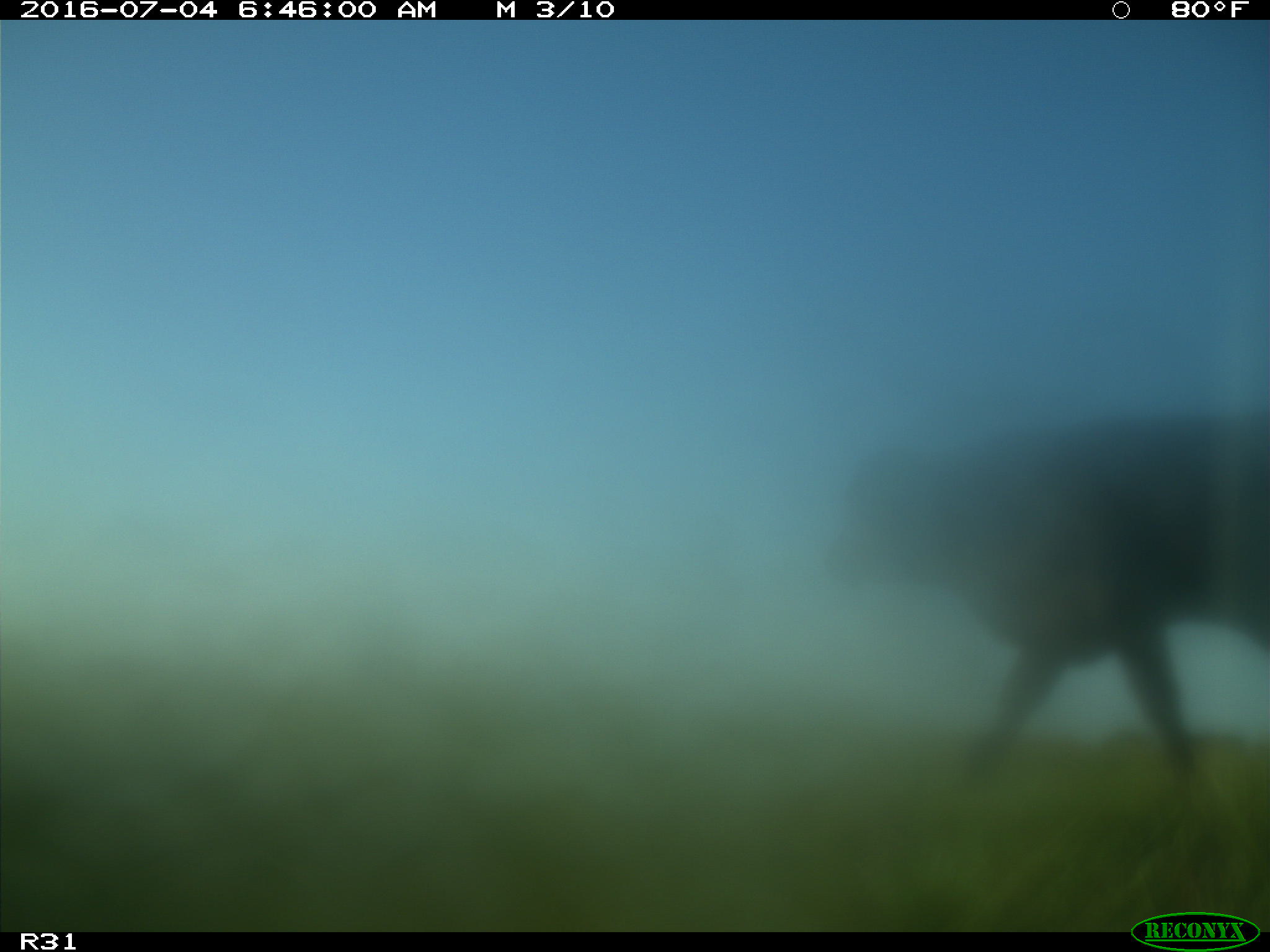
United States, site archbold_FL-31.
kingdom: Animalia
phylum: Chordata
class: Mammalia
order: Artiodactyla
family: Bovidae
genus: Bos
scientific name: Bos taurus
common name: domestic cow